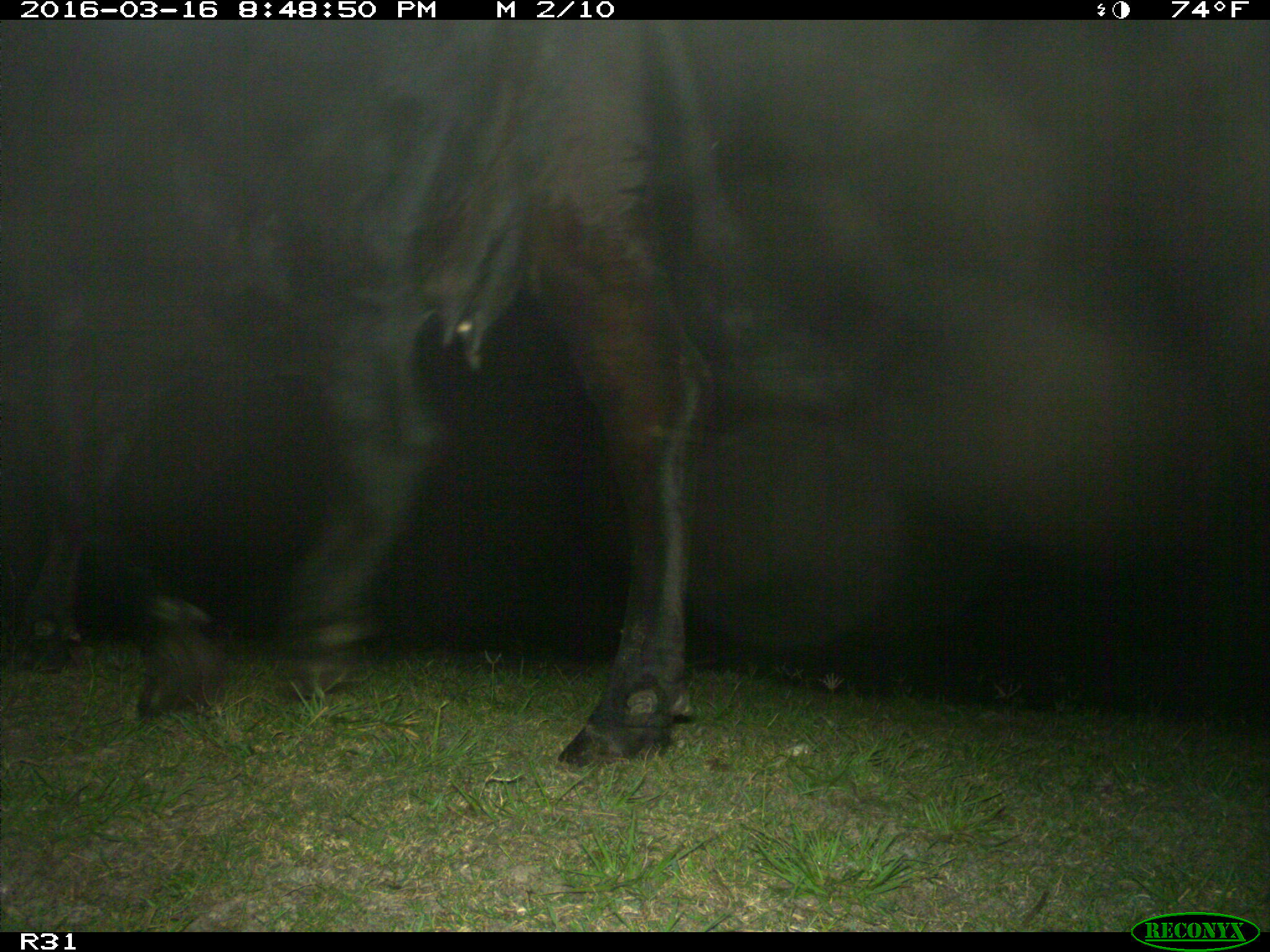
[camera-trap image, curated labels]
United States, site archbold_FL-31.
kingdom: Animalia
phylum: Chordata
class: Mammalia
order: Artiodactyla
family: Bovidae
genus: Bos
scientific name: Bos taurus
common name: domestic cow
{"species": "Bos taurus (domestic cow)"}